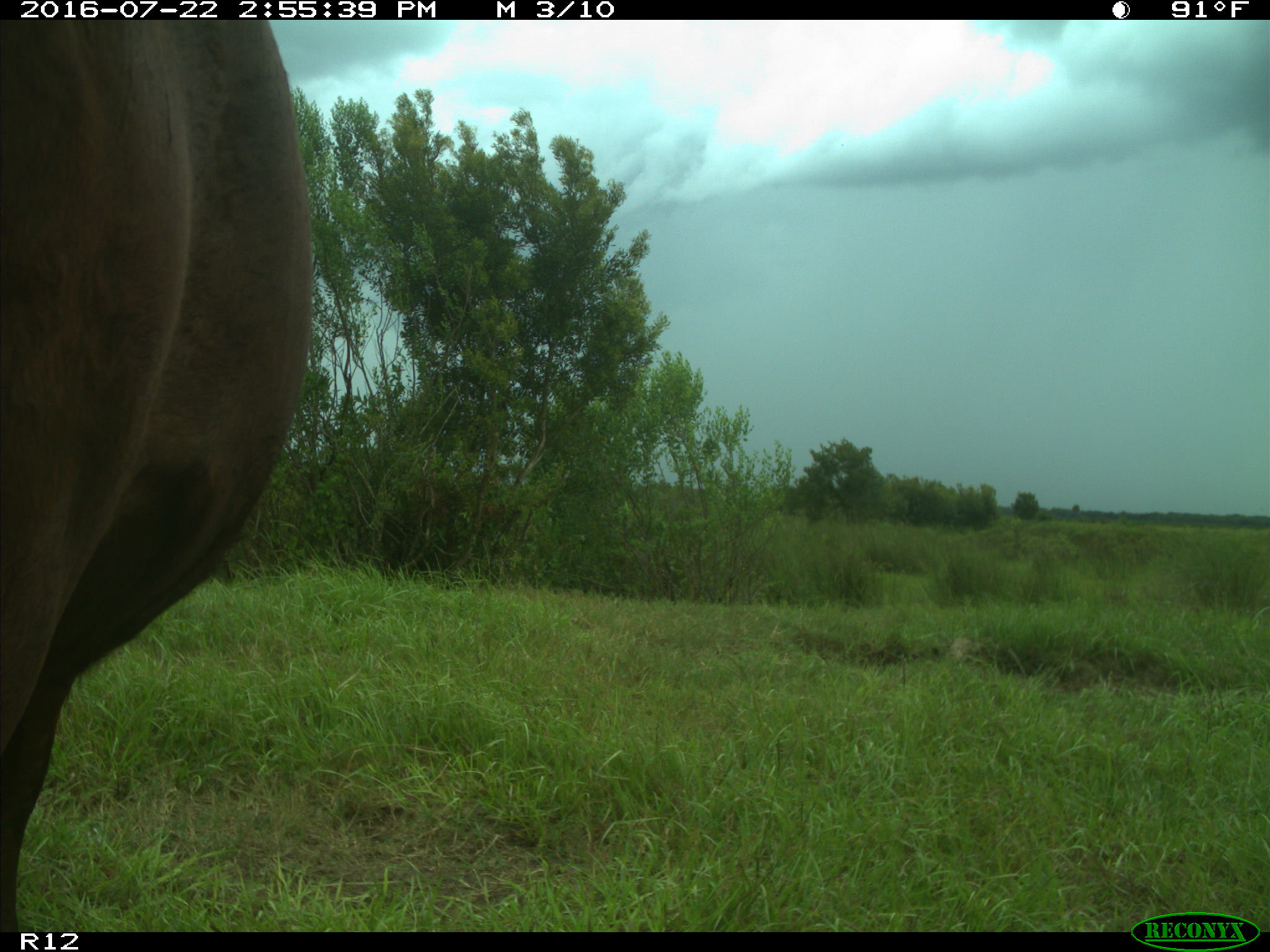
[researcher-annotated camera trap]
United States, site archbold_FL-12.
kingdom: Animalia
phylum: Chordata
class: Mammalia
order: Artiodactyla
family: Bovidae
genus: Bos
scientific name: Bos taurus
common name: domestic cow